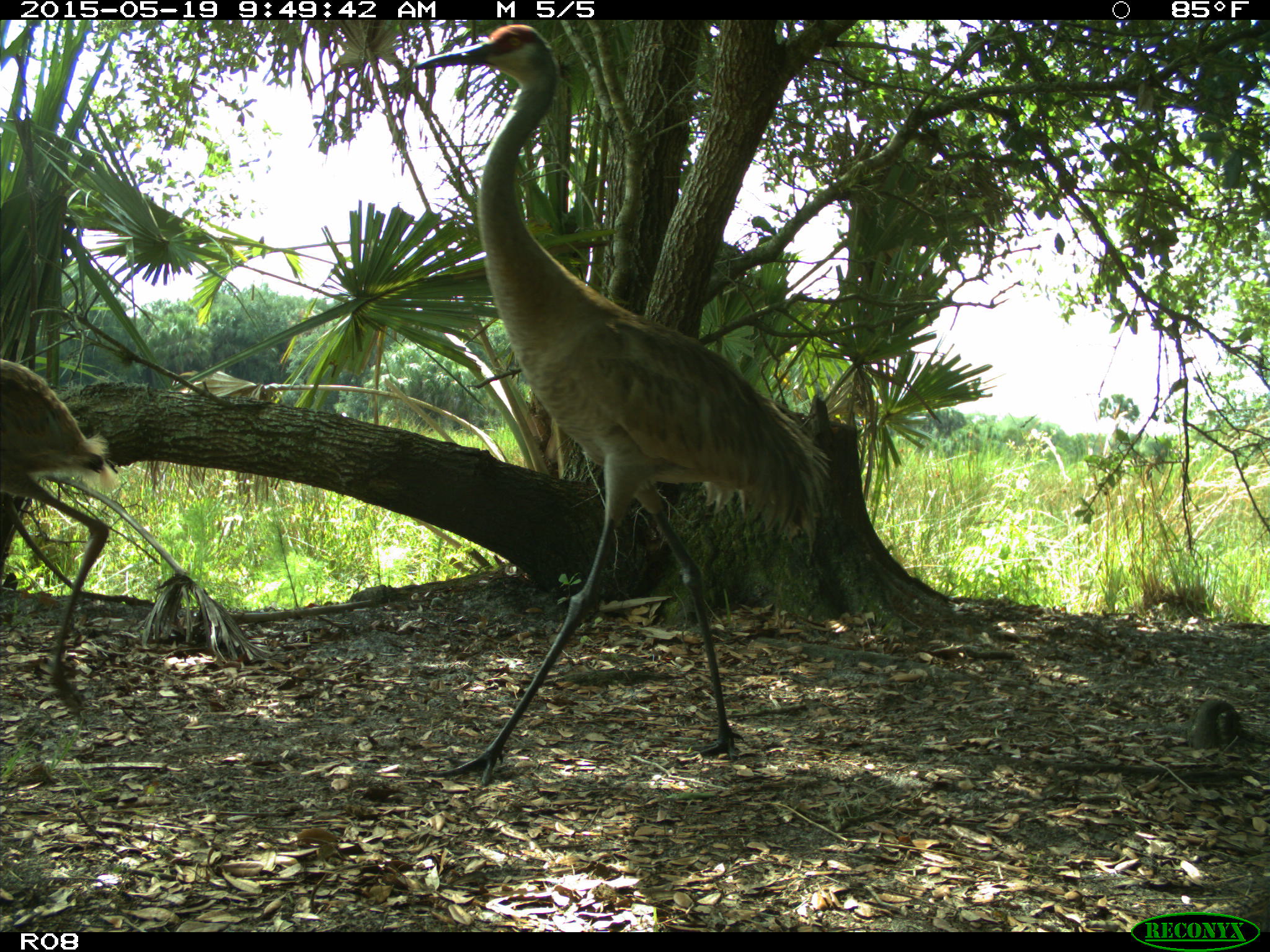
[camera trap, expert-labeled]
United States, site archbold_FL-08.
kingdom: Animalia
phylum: Chordata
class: Aves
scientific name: Aves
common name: birds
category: unidentified bird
Unidentified bird (birds) (Aves).